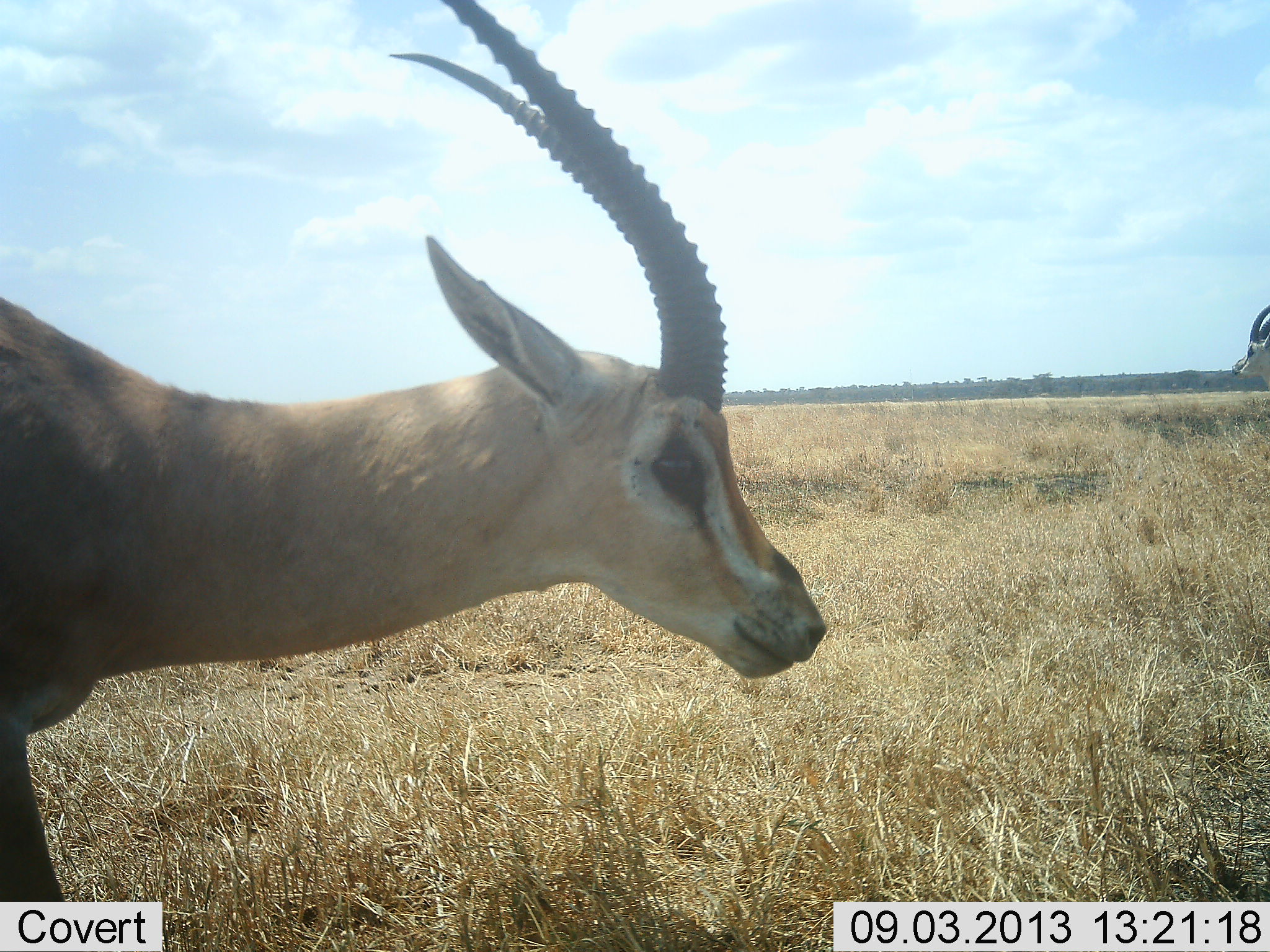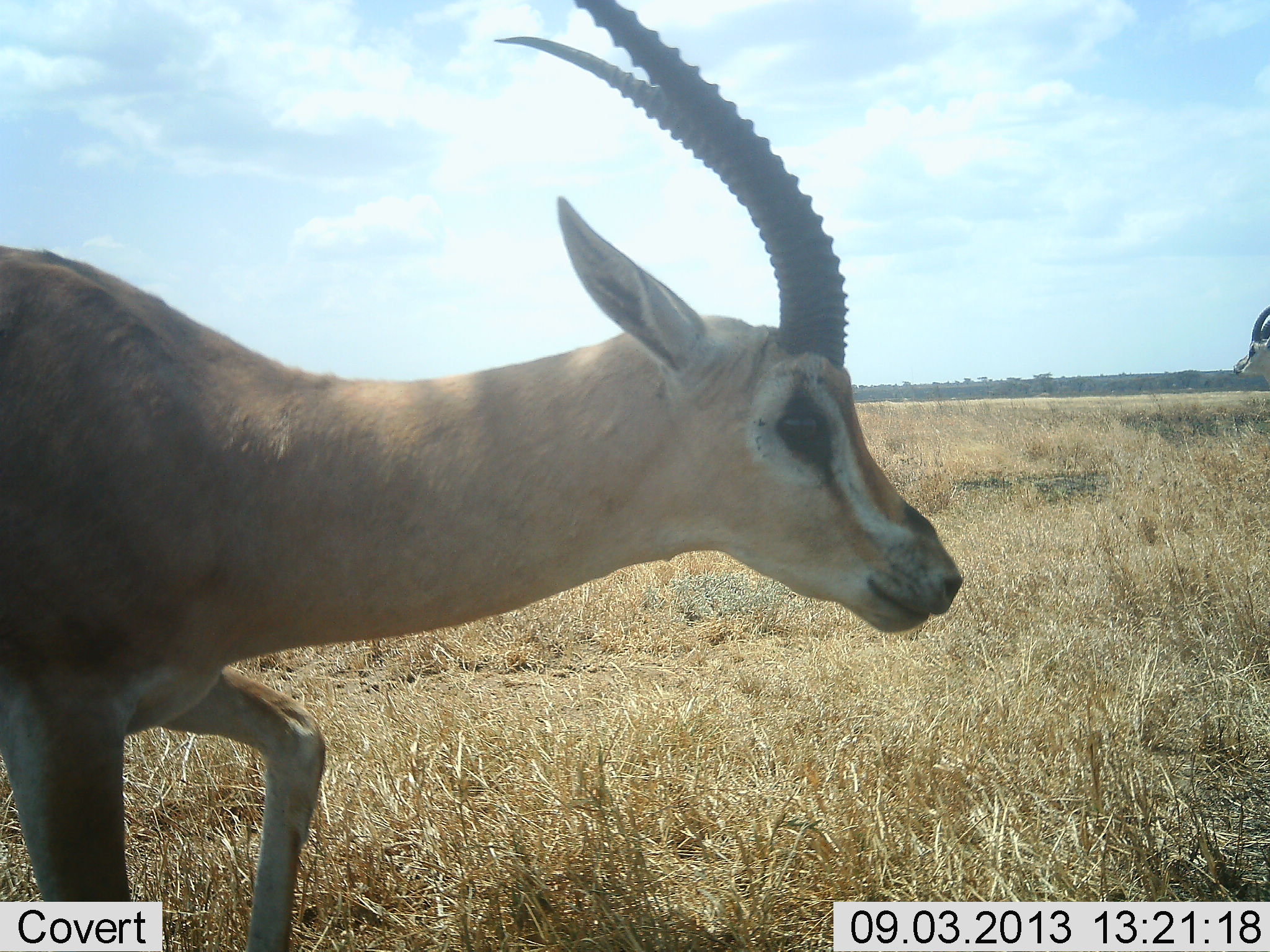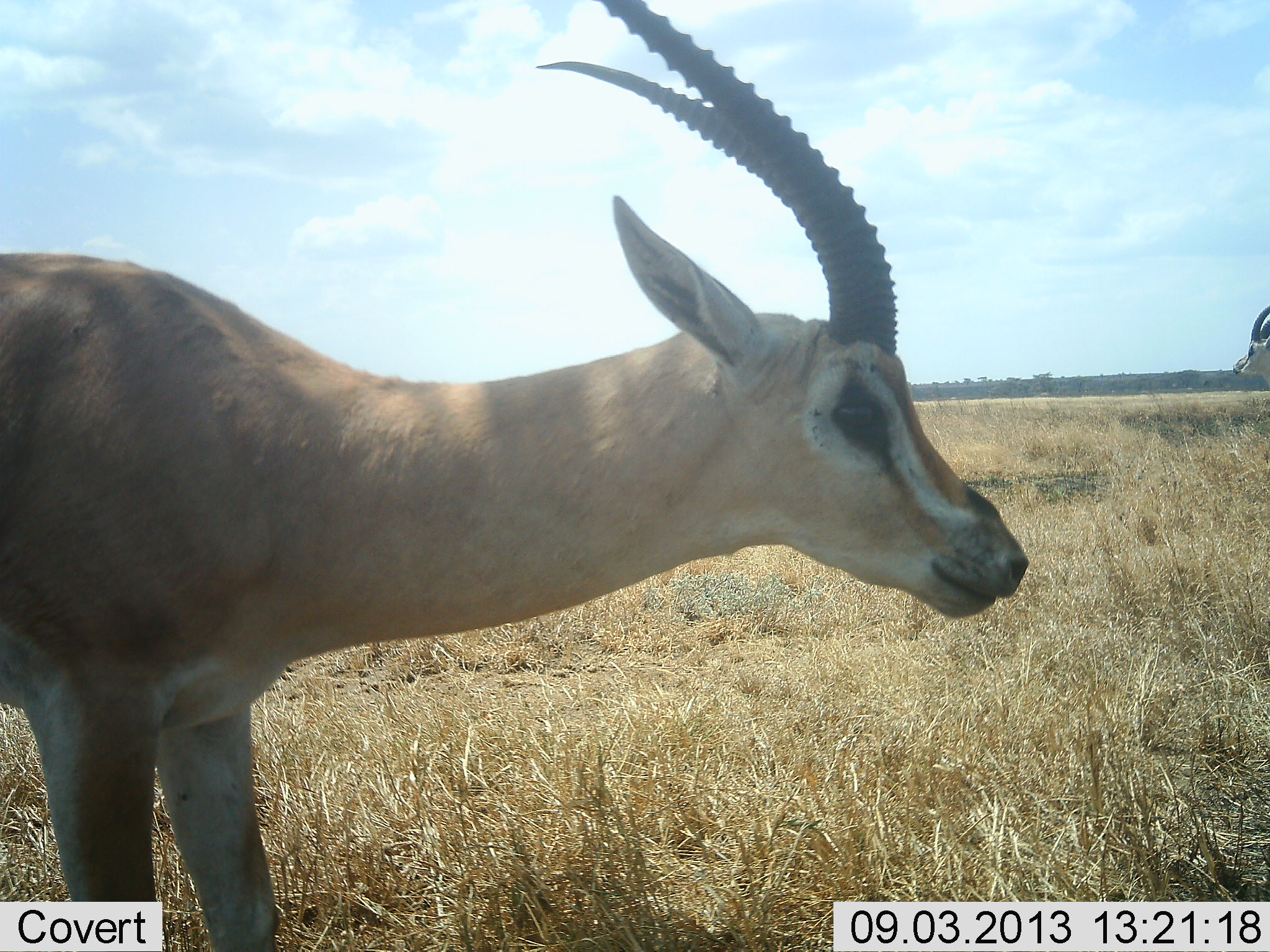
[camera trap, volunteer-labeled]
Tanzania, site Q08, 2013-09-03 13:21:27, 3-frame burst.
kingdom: Animalia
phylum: Chordata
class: Mammalia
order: Artiodactyla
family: Bovidae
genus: Nanger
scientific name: Nanger granti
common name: grant's gazelle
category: gazellegrants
Gazellegrants (grant's gazelle) (Nanger granti), count 2. Behavior (volunteer vote fractions): standing 56%, resting 0%, moving 84%, interacting 0%. Young present (vote fraction): 0%. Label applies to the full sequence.